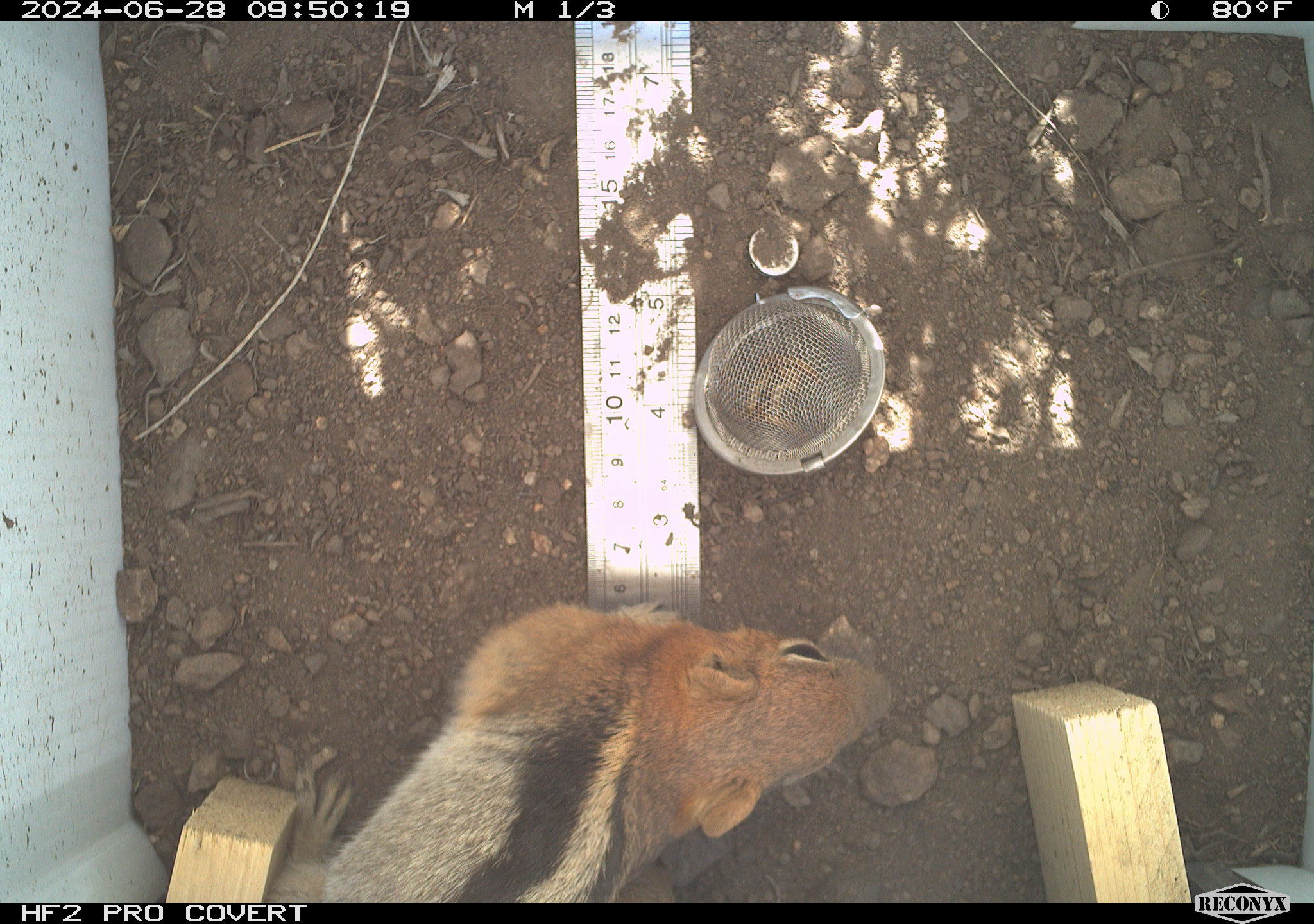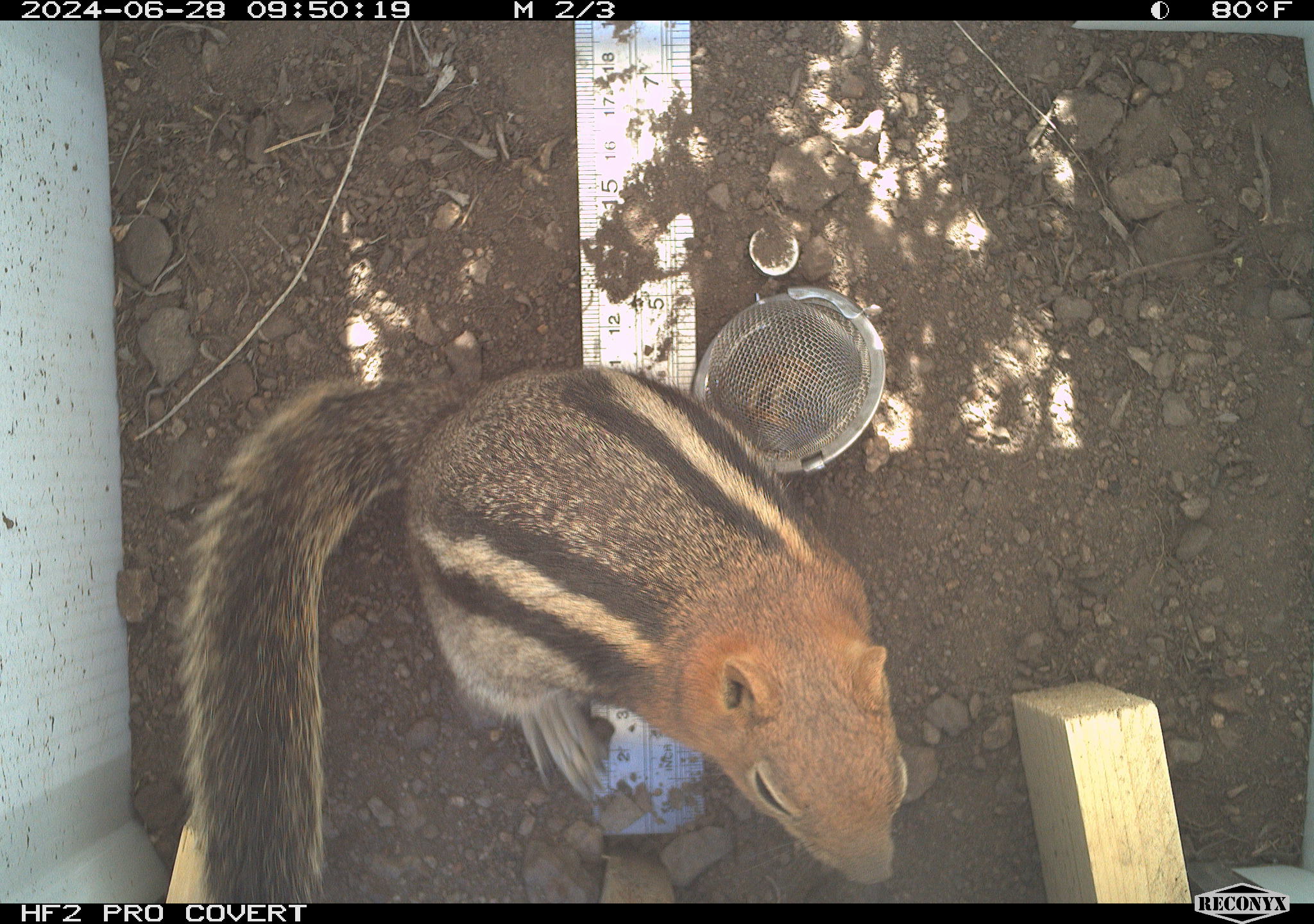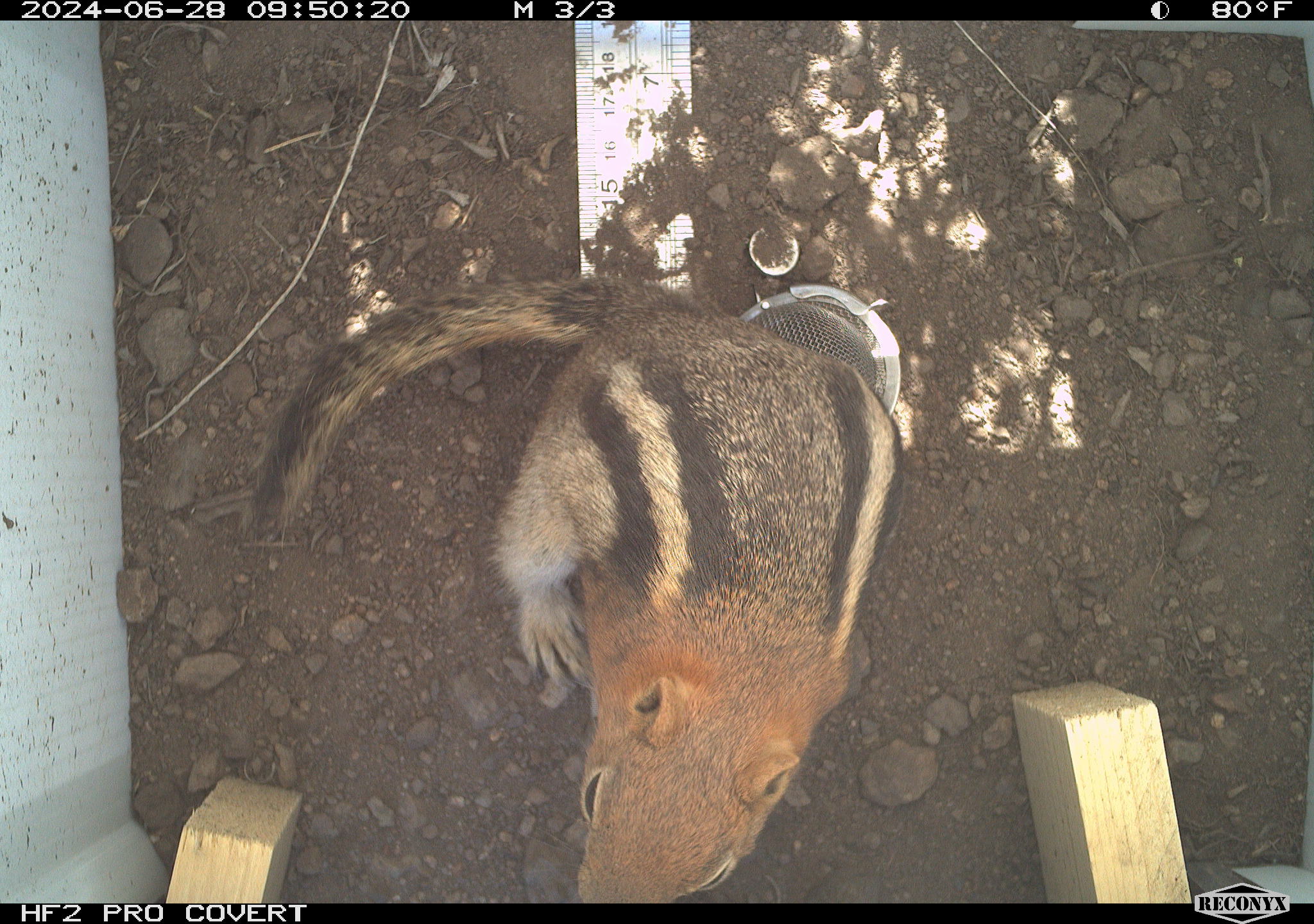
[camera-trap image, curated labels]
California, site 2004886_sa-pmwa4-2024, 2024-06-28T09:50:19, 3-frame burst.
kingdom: Animalia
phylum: Chordata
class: Mammalia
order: Rodentia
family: Sciuridae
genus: Callospermophilus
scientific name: Callospermophilus lateralis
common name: golden mantled ground squirrel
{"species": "golden mantled ground squirrel (Callospermophilus lateralis)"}